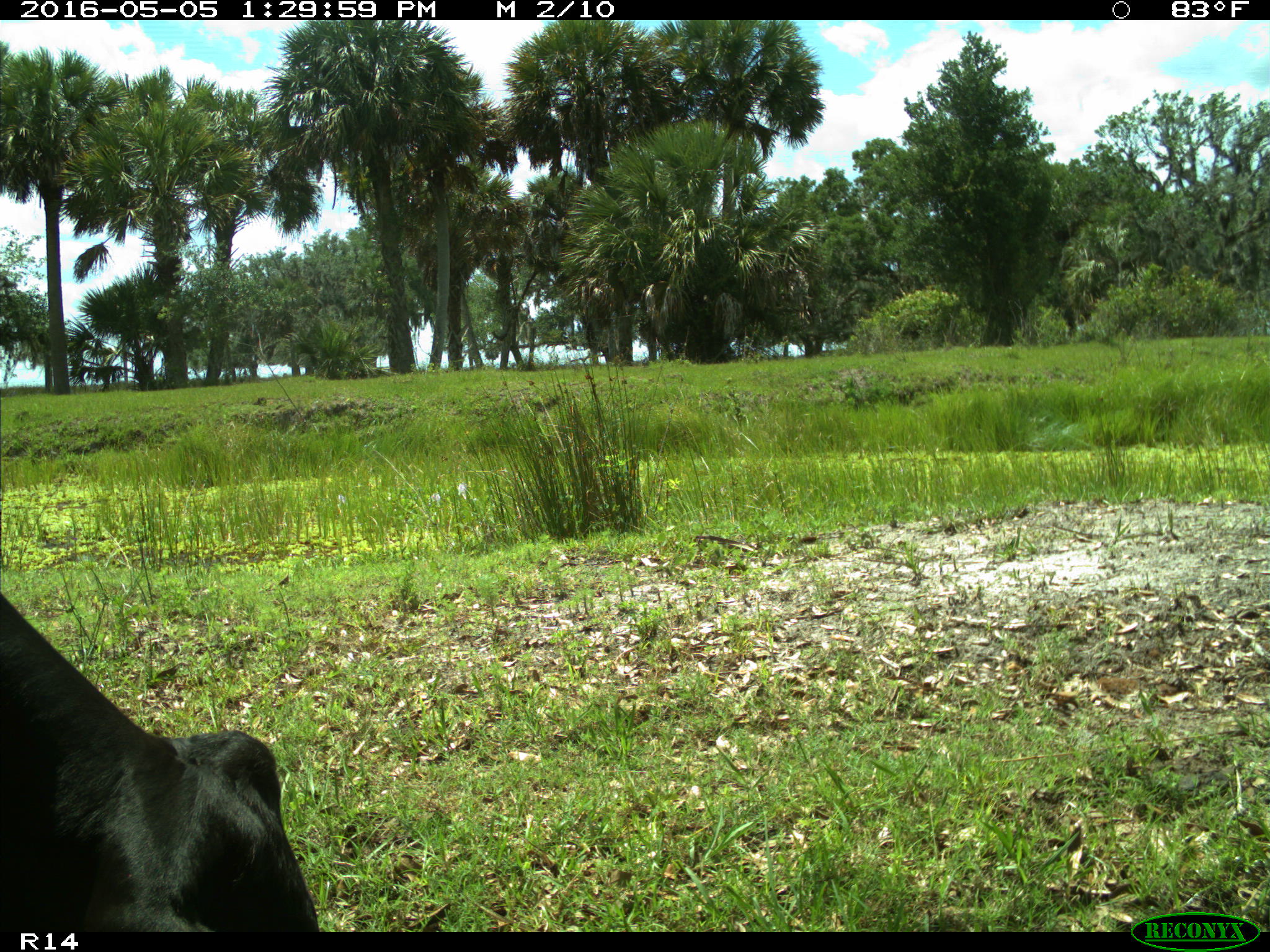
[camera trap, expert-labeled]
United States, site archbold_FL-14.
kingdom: Animalia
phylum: Chordata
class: Mammalia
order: Artiodactyla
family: Bovidae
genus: Bos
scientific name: Bos taurus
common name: domestic cow